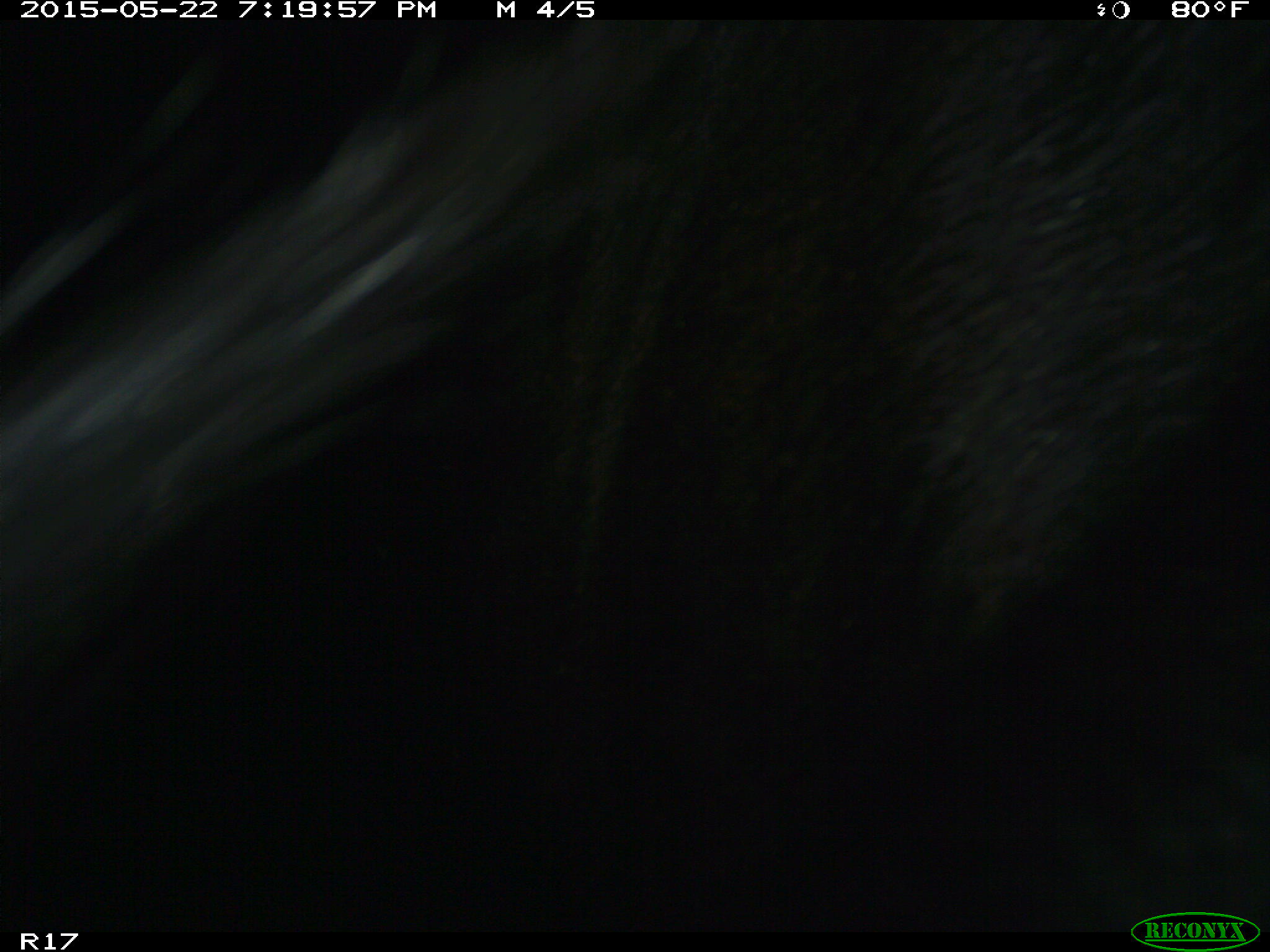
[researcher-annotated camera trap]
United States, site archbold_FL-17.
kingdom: Animalia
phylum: Chordata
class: Mammalia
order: Artiodactyla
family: Bovidae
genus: Bos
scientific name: Bos taurus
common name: domestic cow